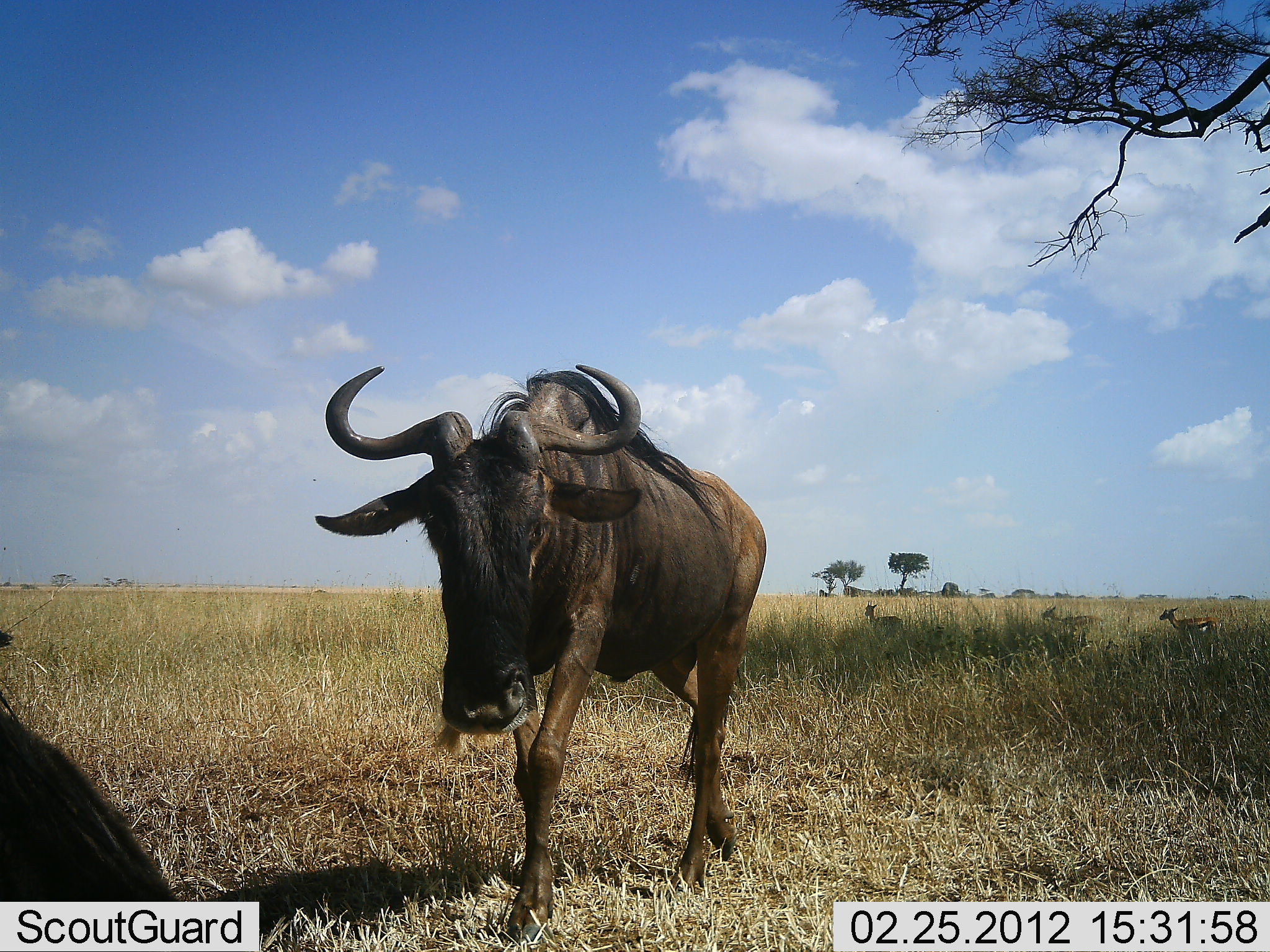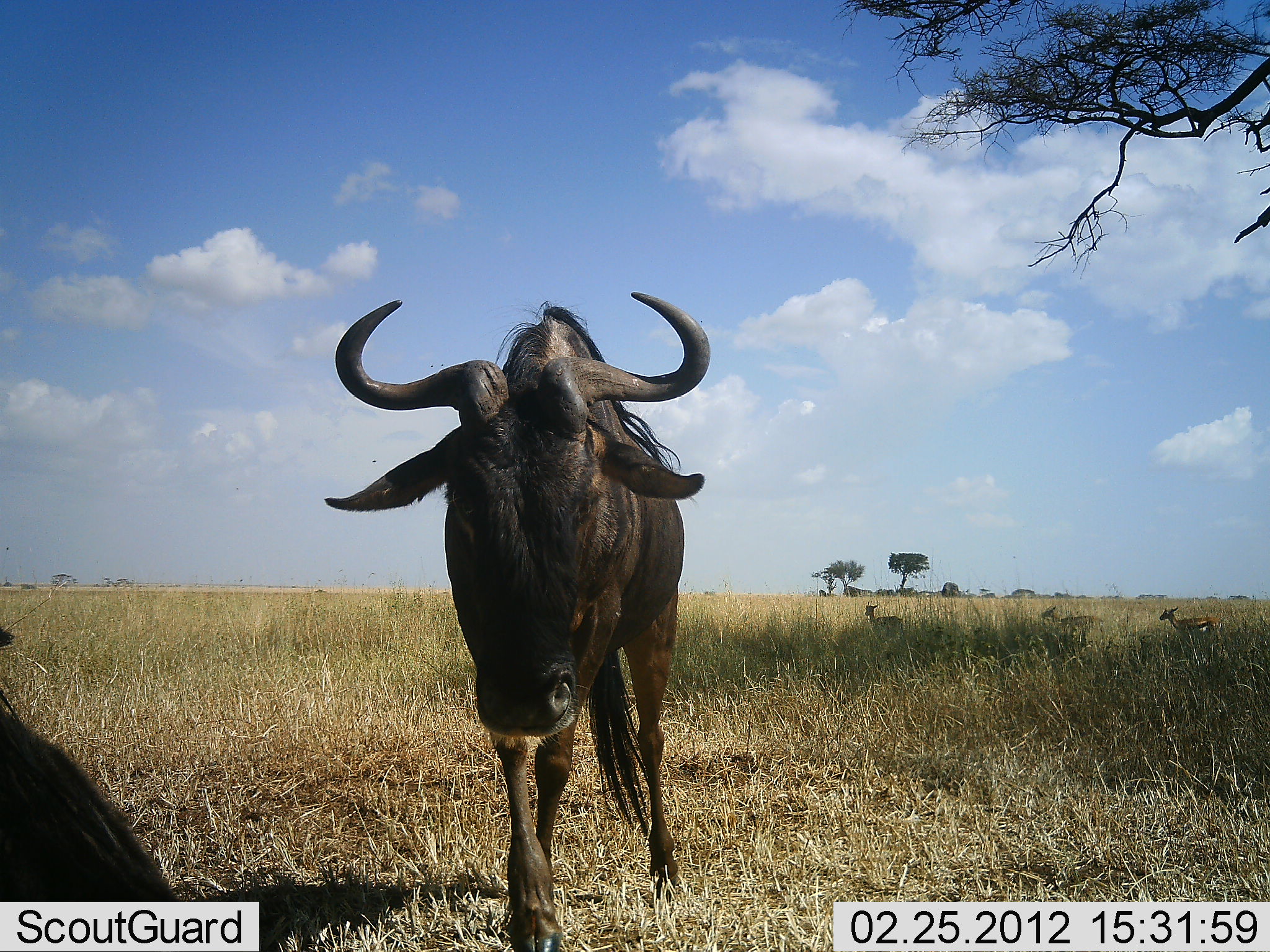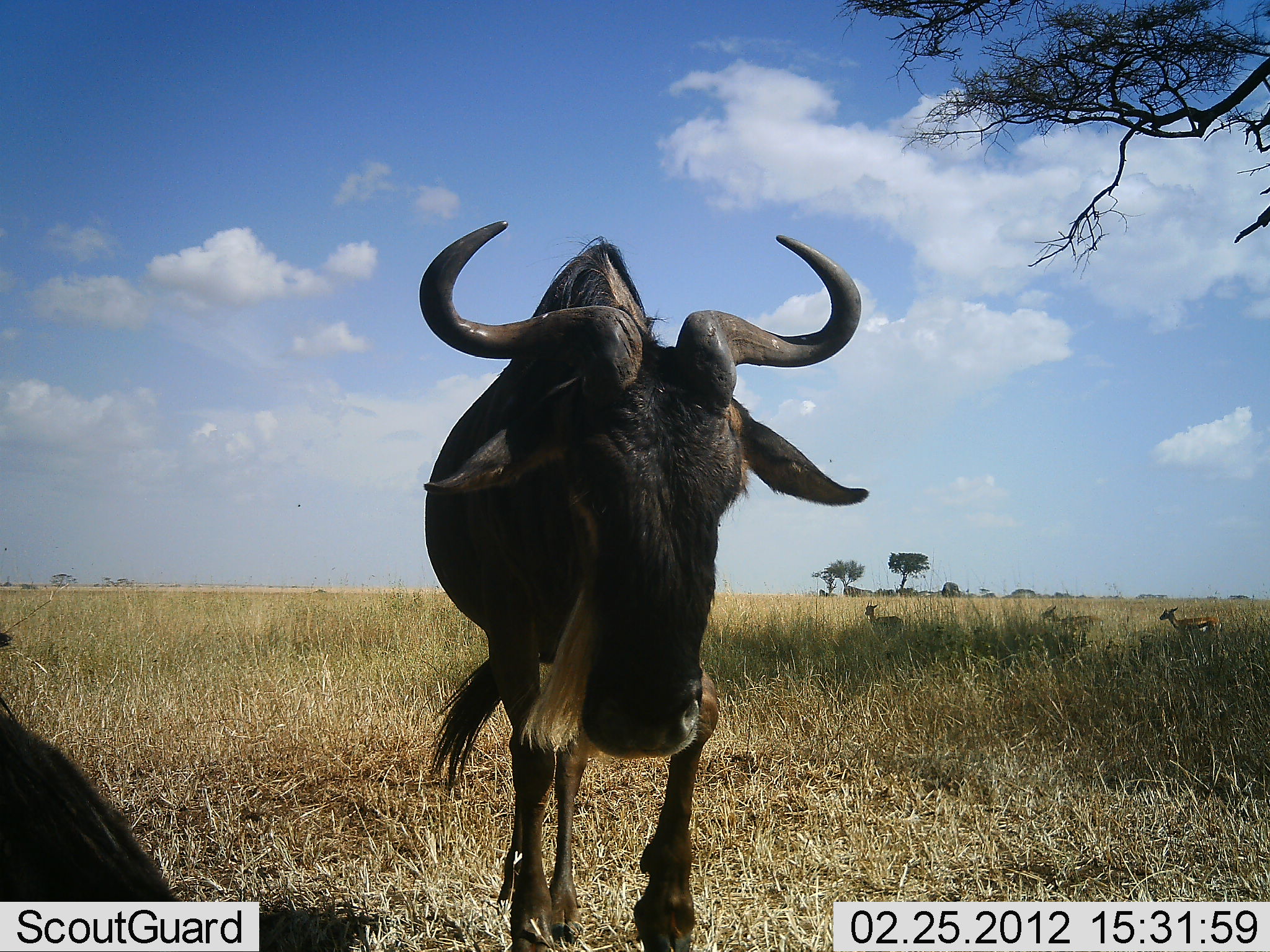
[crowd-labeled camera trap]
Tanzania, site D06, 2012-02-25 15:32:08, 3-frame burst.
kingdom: Animalia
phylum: Chordata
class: Mammalia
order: Artiodactyla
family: Bovidae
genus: Eudorcas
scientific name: Eudorcas thomsonii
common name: thomson's gazelle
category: gazellethomsons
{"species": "gazellethomsons (thomson's gazelle) (Eudorcas thomsonii)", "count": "3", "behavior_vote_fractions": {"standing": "88%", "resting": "6%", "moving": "12%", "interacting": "0%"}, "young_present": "0%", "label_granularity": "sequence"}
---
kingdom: Animalia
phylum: Chordata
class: Mammalia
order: Artiodactyla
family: Bovidae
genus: Connochaetes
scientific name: Connochaetes taurinus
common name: blue wildebeest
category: wildebeest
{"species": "wildebeest (blue wildebeest) (Connochaetes taurinus)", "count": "2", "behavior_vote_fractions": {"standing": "44%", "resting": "56%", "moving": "63%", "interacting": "4%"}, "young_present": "0%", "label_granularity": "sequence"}